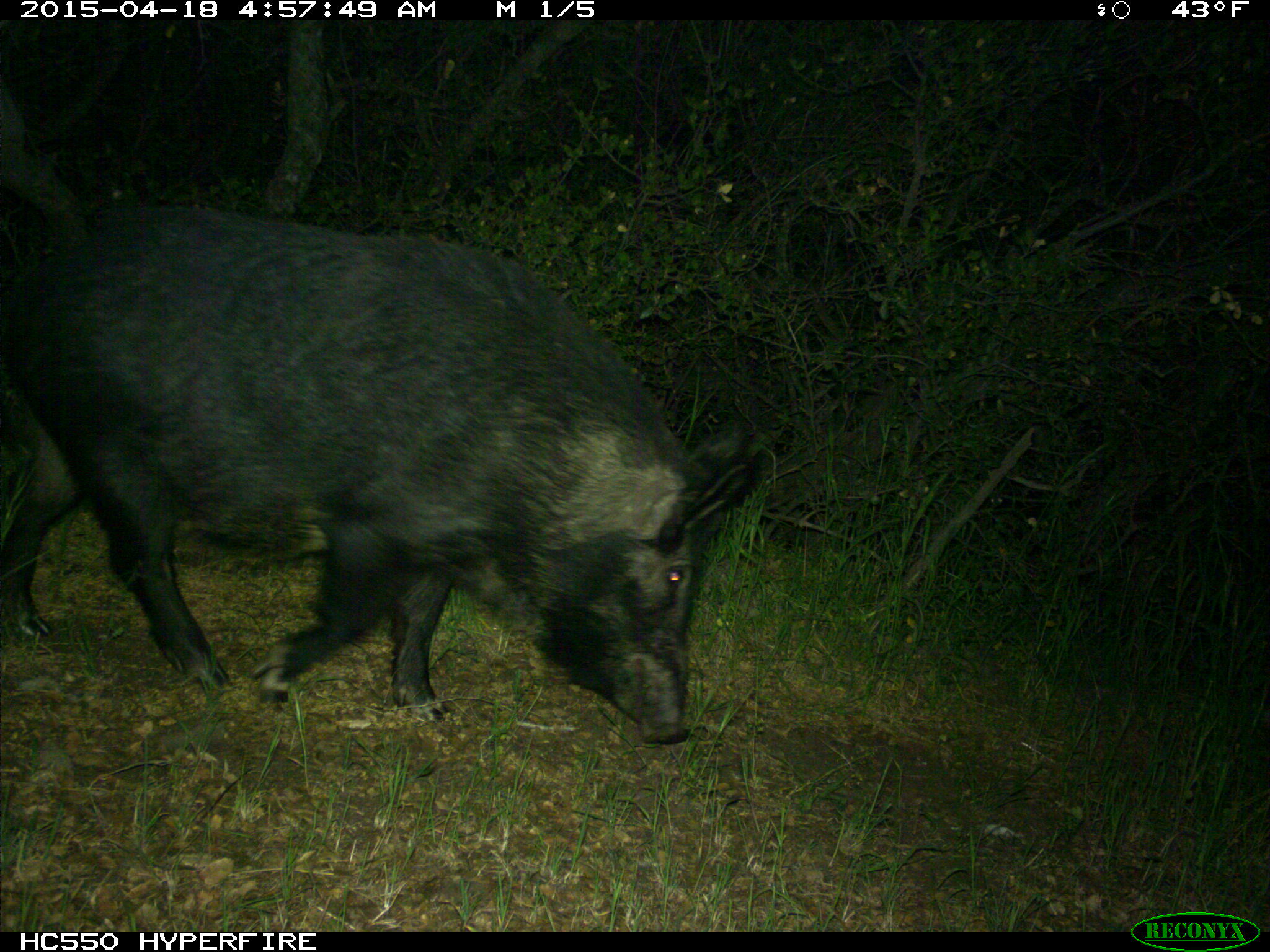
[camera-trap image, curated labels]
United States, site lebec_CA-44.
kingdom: Animalia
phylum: Chordata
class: Mammalia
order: Artiodactyla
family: Suidae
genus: Sus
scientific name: Sus scrofa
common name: wild boar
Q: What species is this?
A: Sus scrofa (wild boar).